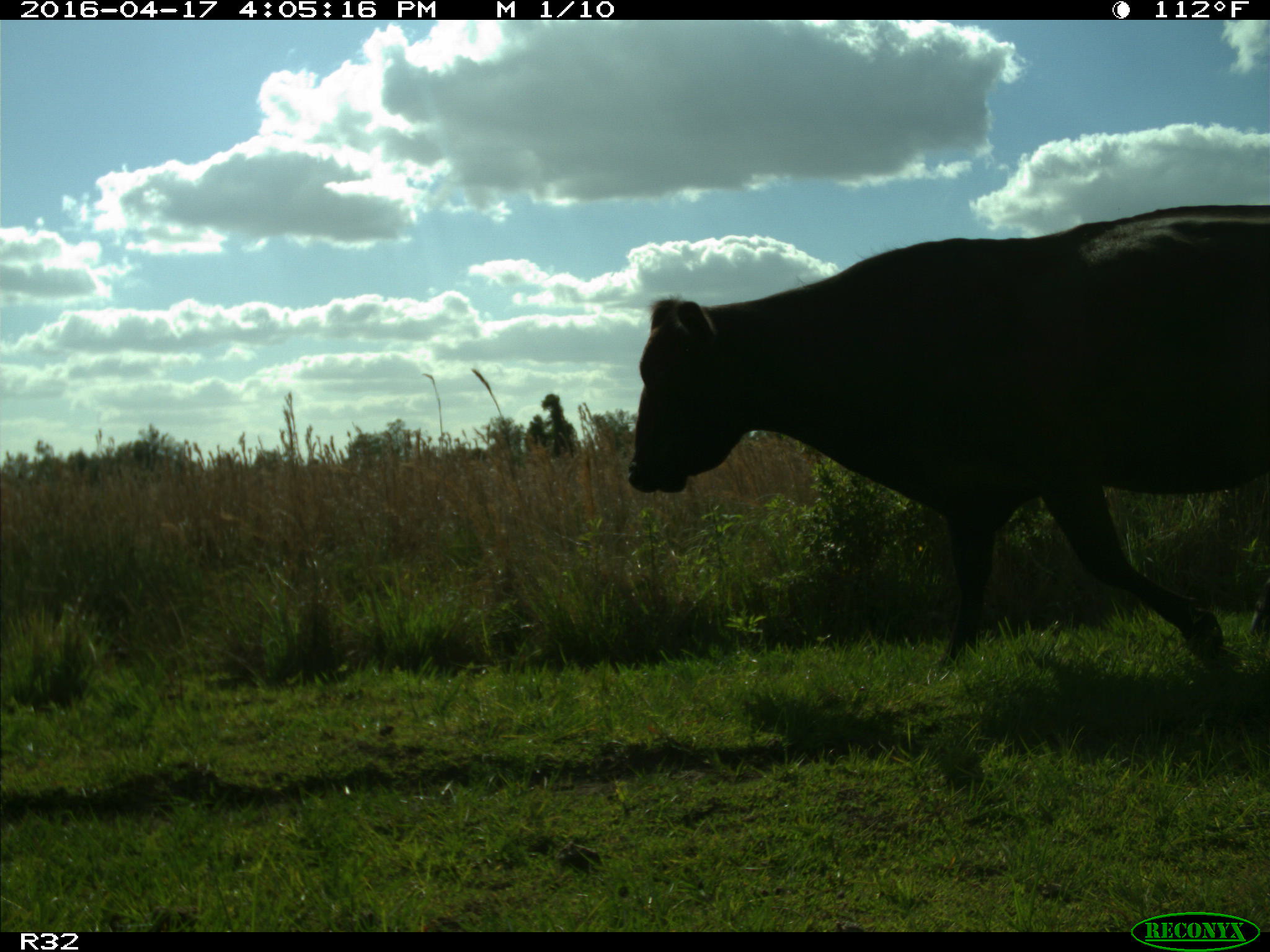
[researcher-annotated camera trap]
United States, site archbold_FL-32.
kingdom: Animalia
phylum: Chordata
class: Mammalia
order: Artiodactyla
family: Bovidae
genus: Bos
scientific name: Bos taurus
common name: domestic cow